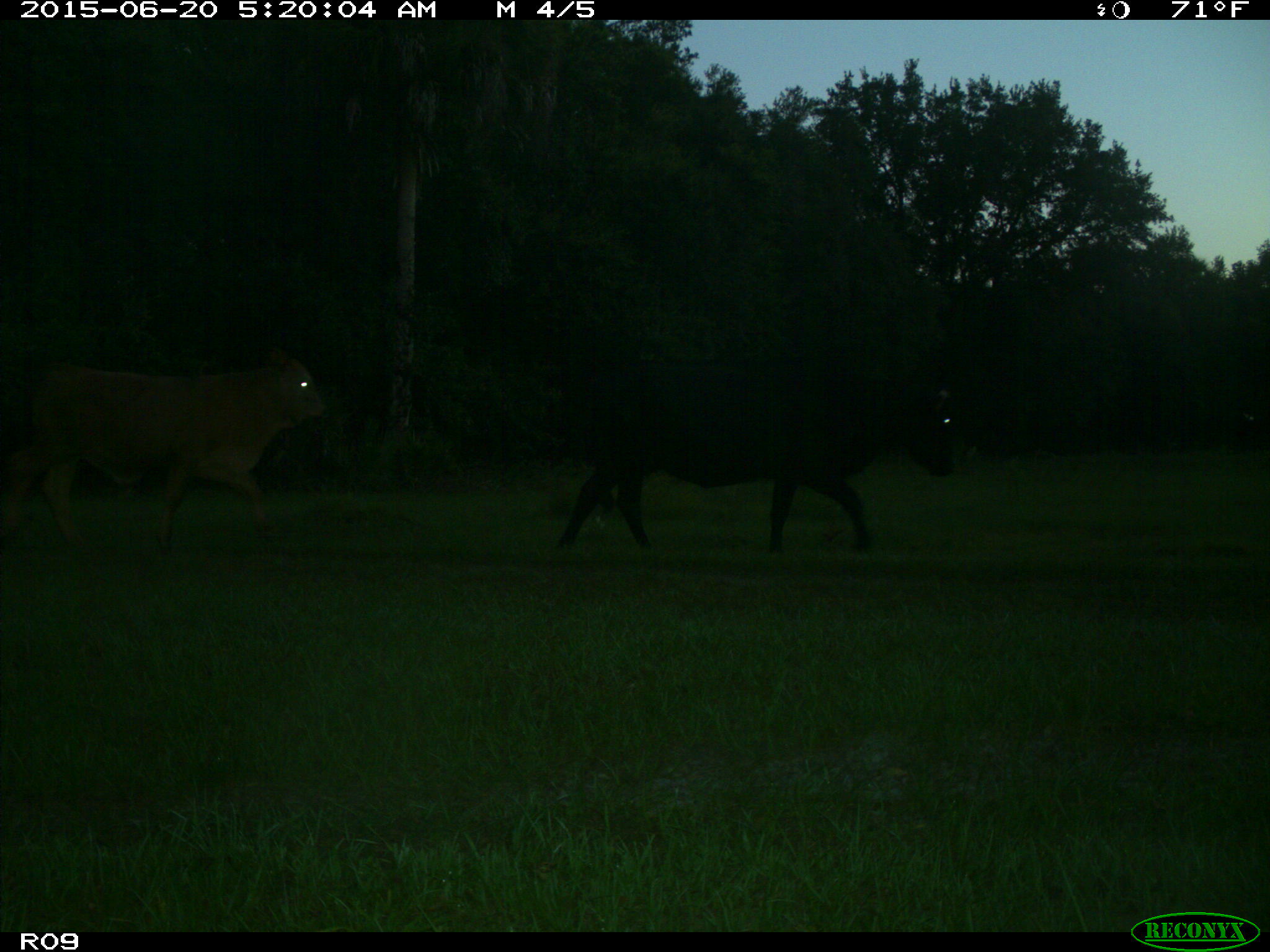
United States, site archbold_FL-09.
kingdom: Animalia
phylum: Chordata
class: Mammalia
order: Artiodactyla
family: Bovidae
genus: Bos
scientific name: Bos taurus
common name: domestic cow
Bos taurus (domestic cow).